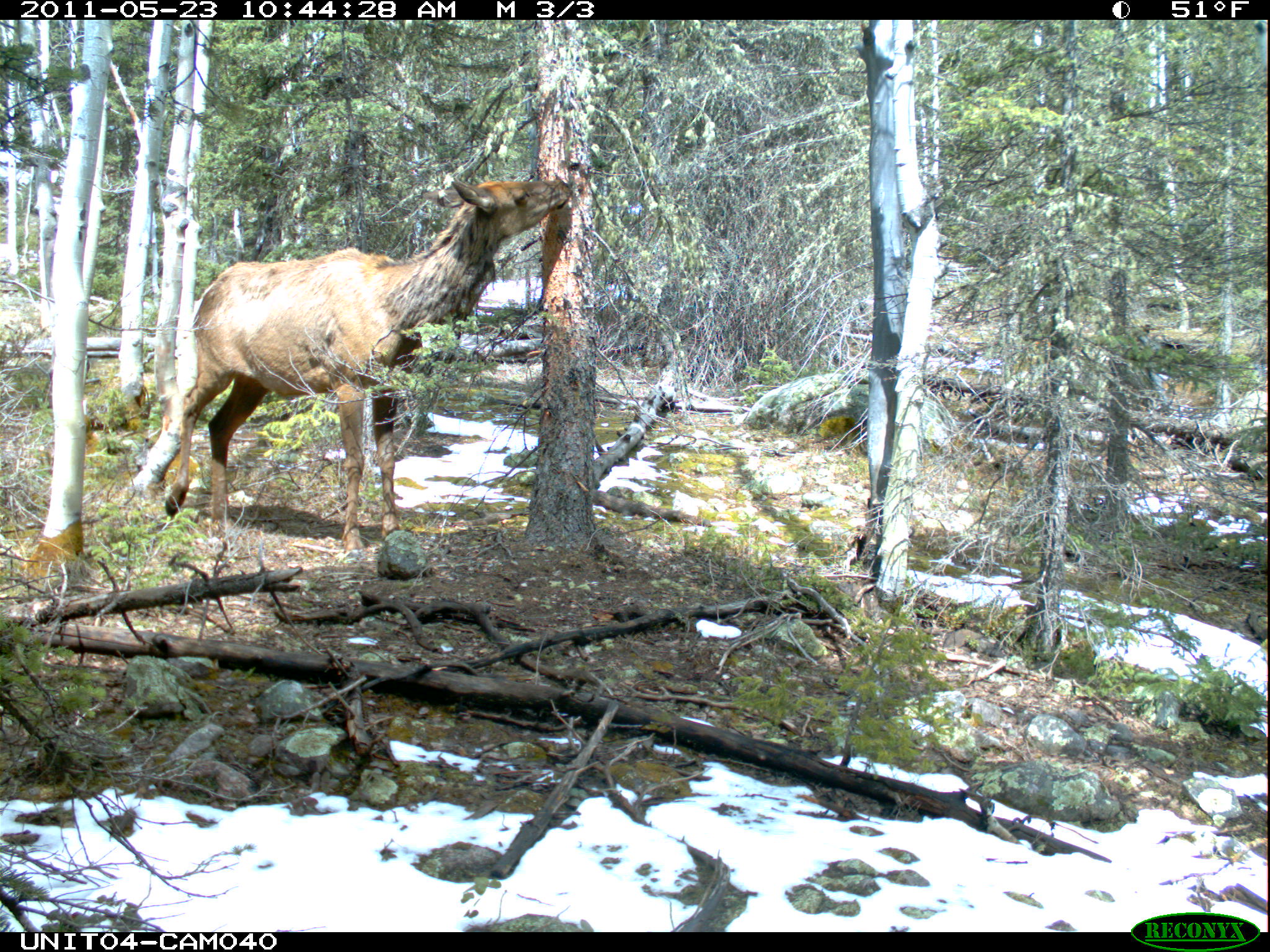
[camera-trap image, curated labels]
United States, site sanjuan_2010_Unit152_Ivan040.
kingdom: Animalia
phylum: Chordata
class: Mammalia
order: Artiodactyla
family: Cervidae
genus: Cervus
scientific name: Cervus elaphus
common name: red deer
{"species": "Cervus elaphus (red deer)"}